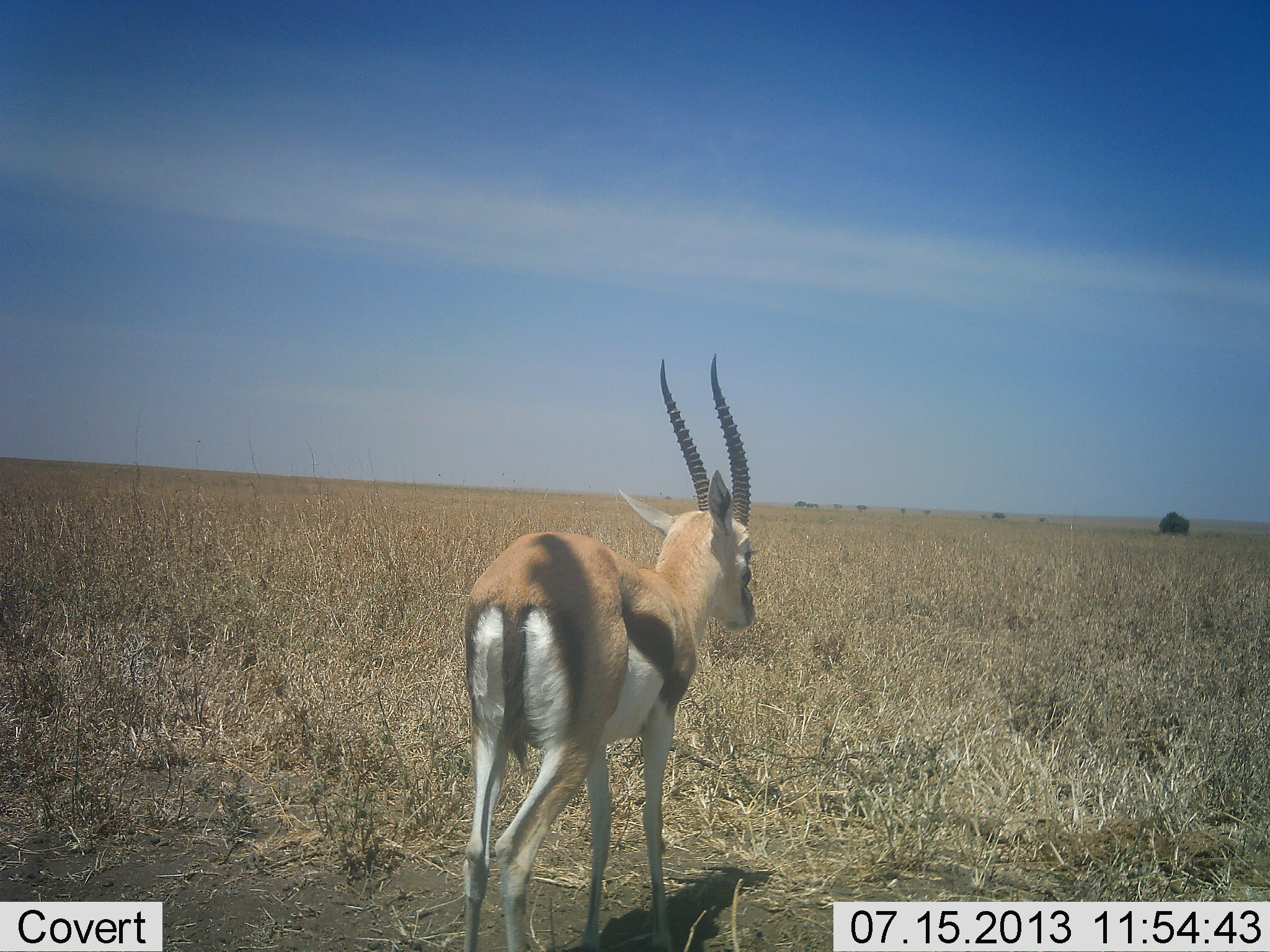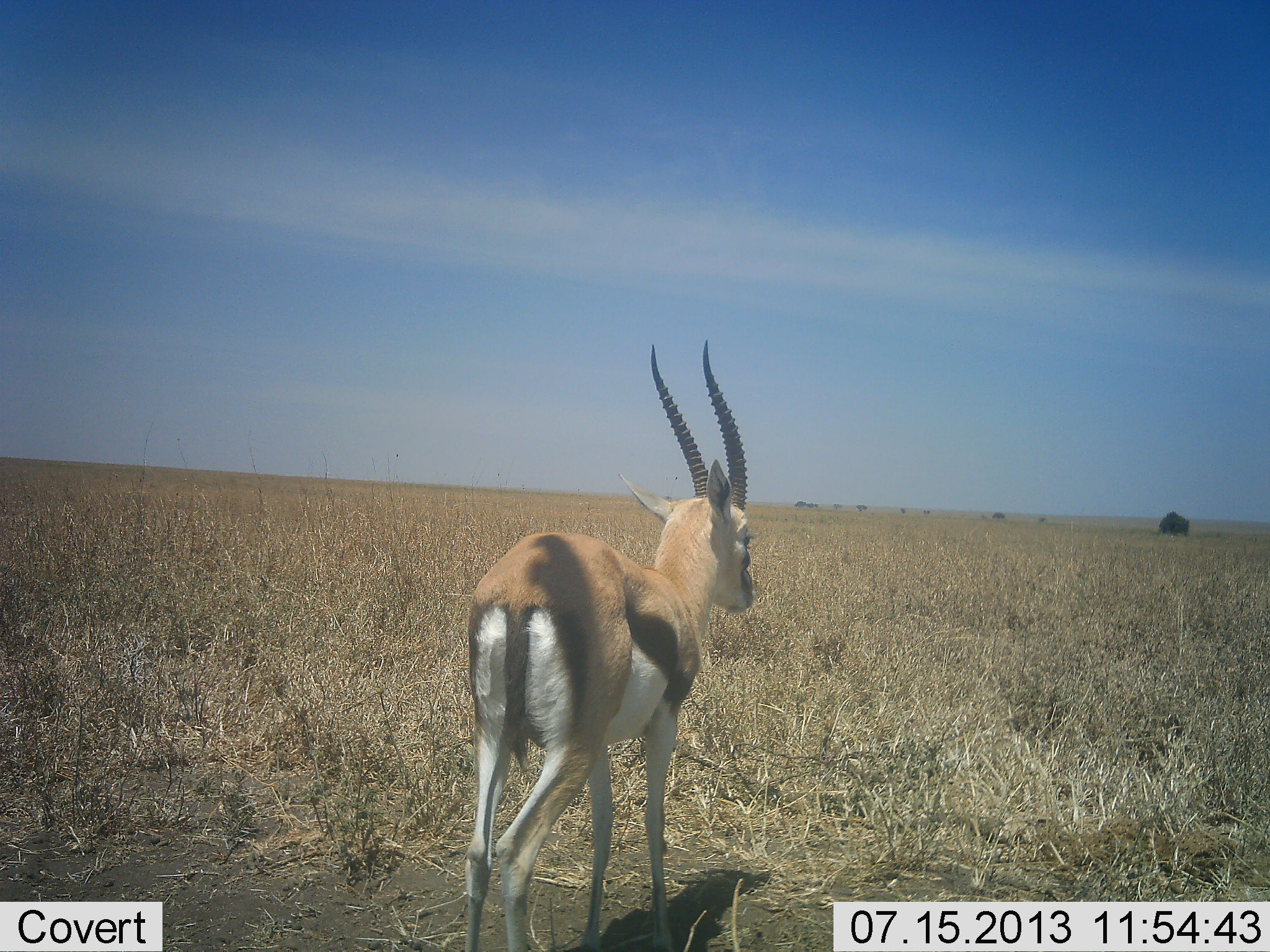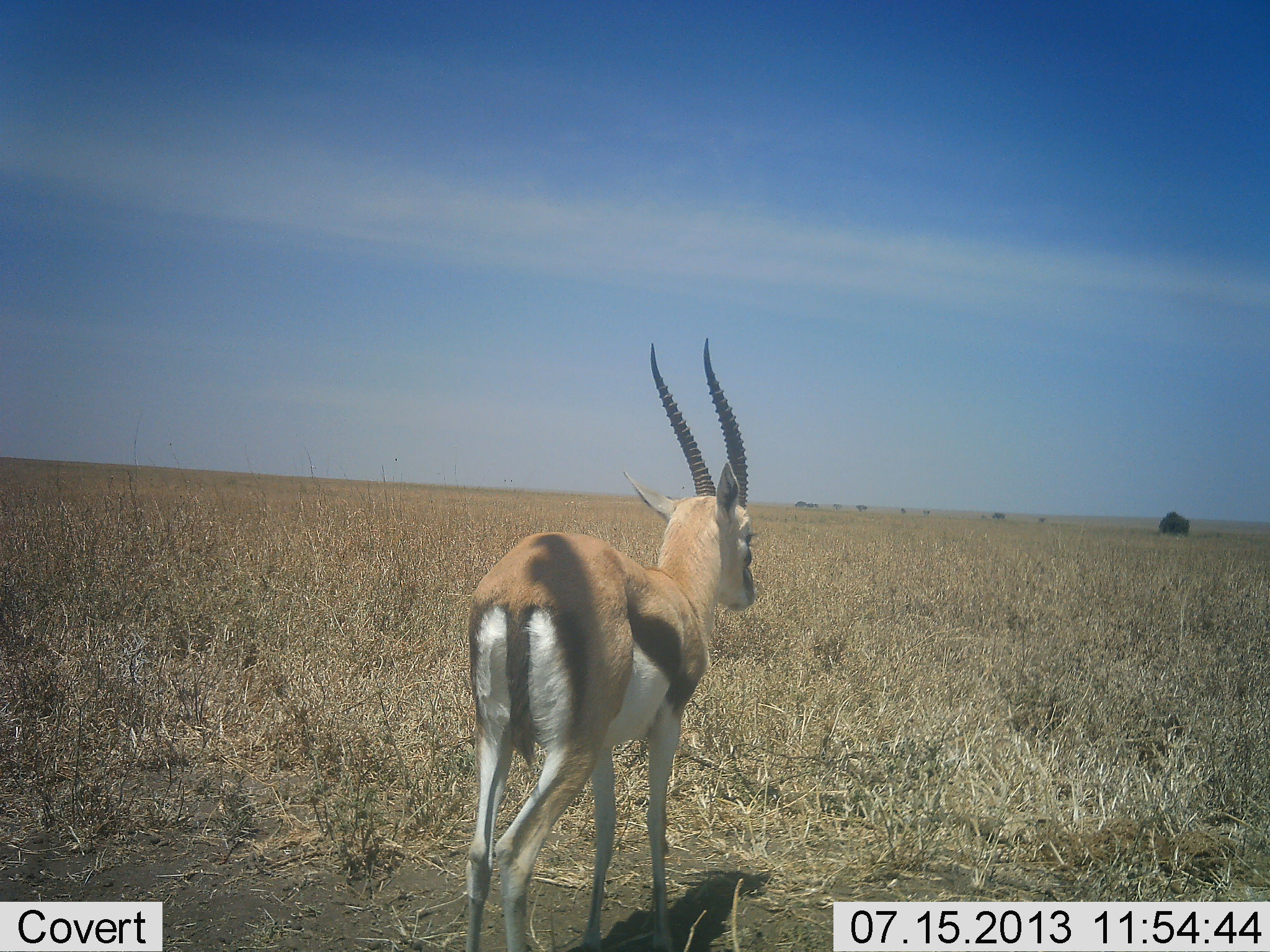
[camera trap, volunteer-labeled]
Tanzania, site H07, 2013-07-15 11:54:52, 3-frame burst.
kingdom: Animalia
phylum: Chordata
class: Mammalia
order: Artiodactyla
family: Bovidae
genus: Eudorcas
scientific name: Eudorcas thomsonii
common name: thomson's gazelle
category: gazellethomsons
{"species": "gazellethomsons (thomson's gazelle) (Eudorcas thomsonii)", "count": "1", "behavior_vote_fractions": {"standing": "97%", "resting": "0%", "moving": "3%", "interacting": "0%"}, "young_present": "3%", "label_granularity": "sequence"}